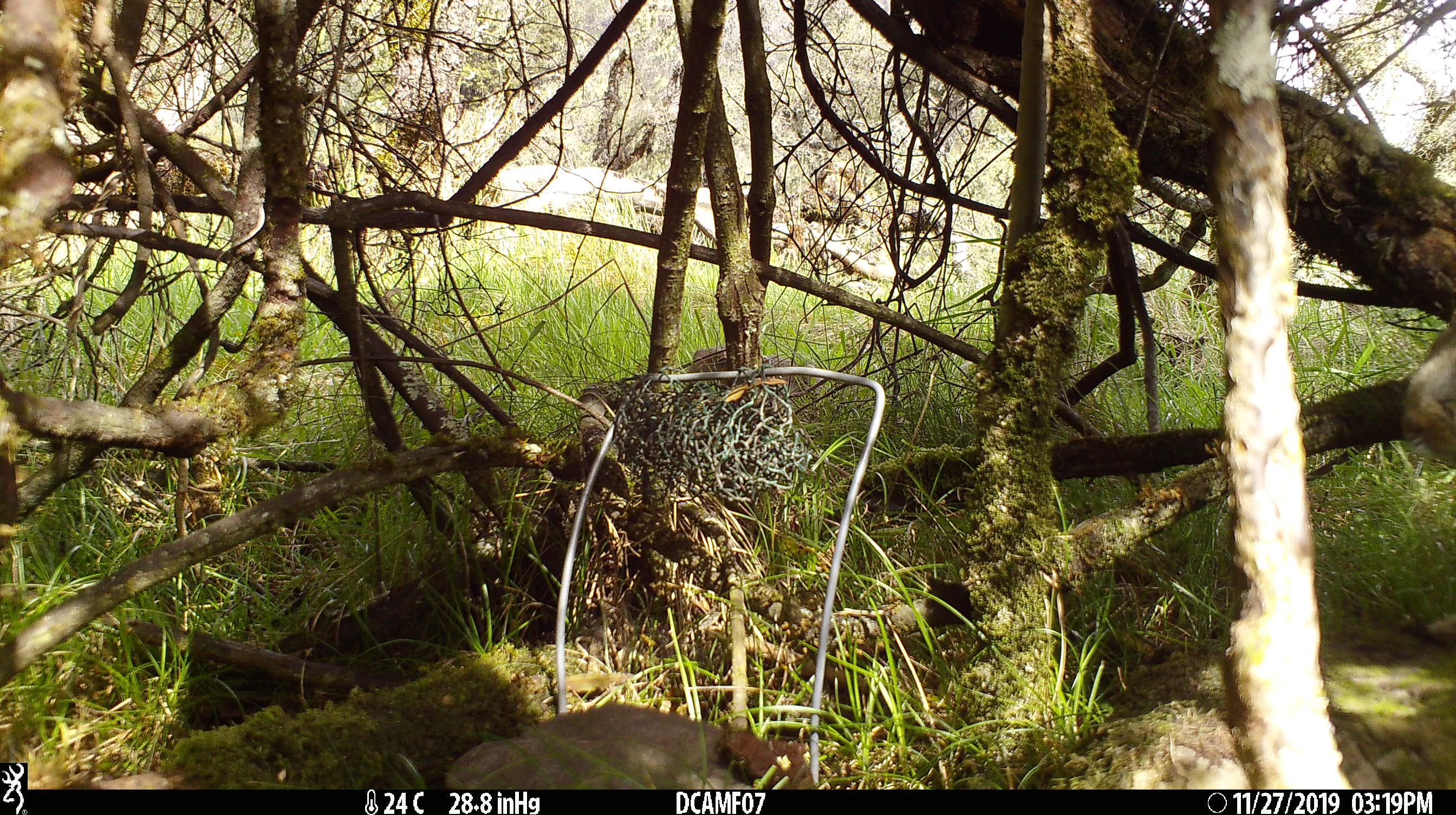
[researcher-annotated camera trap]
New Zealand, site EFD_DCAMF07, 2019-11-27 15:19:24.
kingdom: Animalia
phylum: Chordata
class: Mammalia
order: Lagomorpha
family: Leporidae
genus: Oryctolagus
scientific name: Oryctolagus cuniculus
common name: european rabbit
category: rabbit